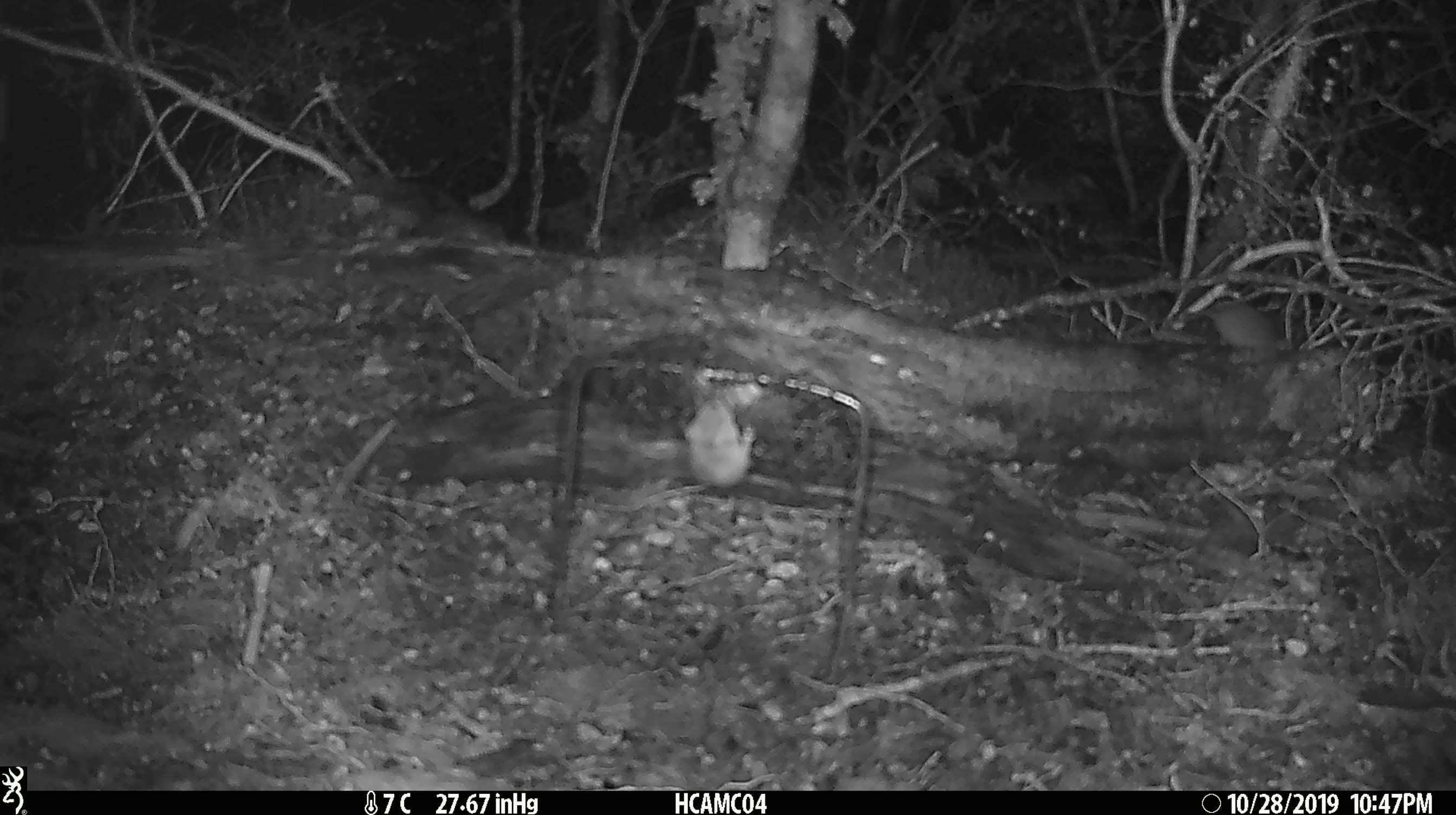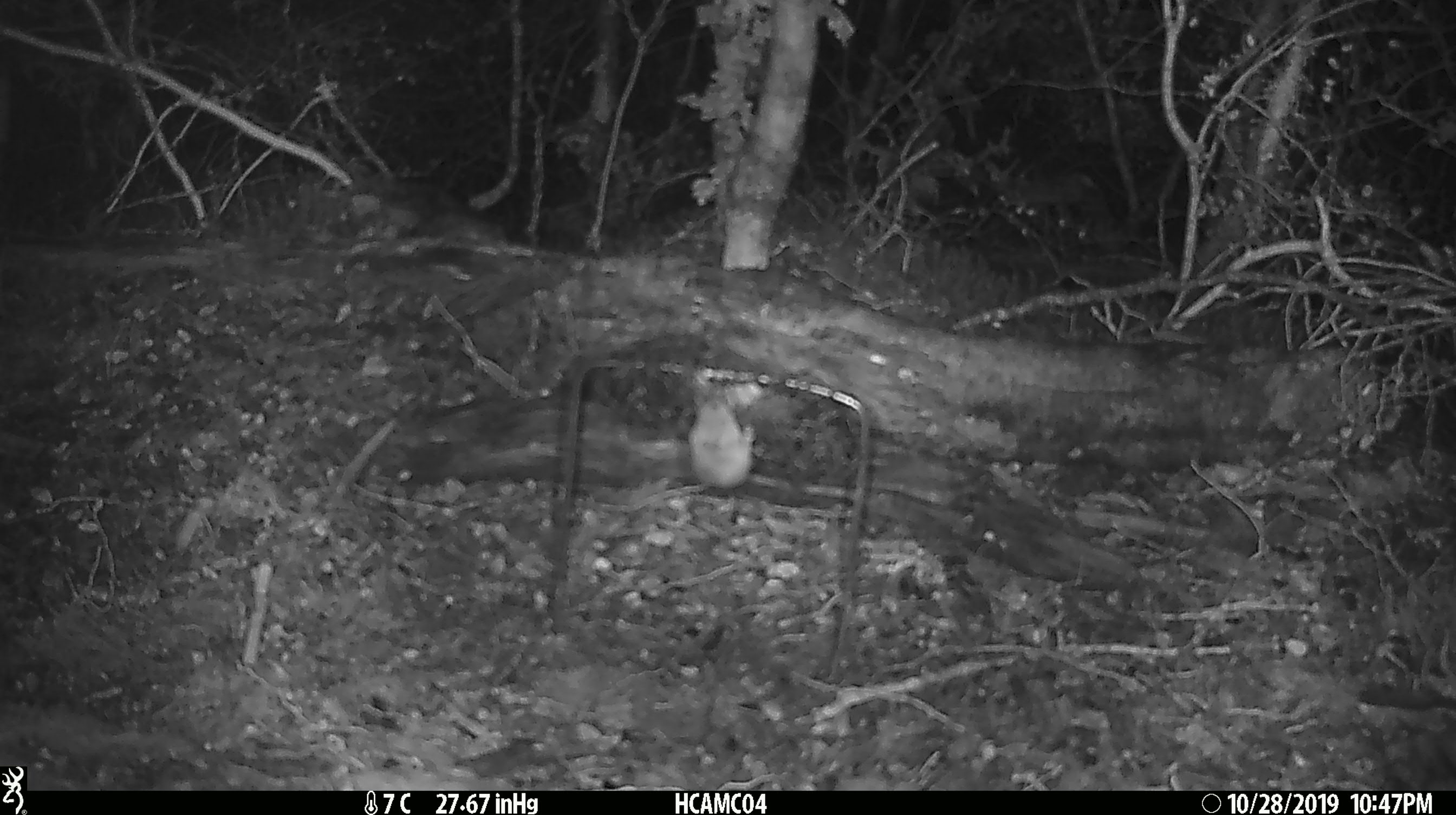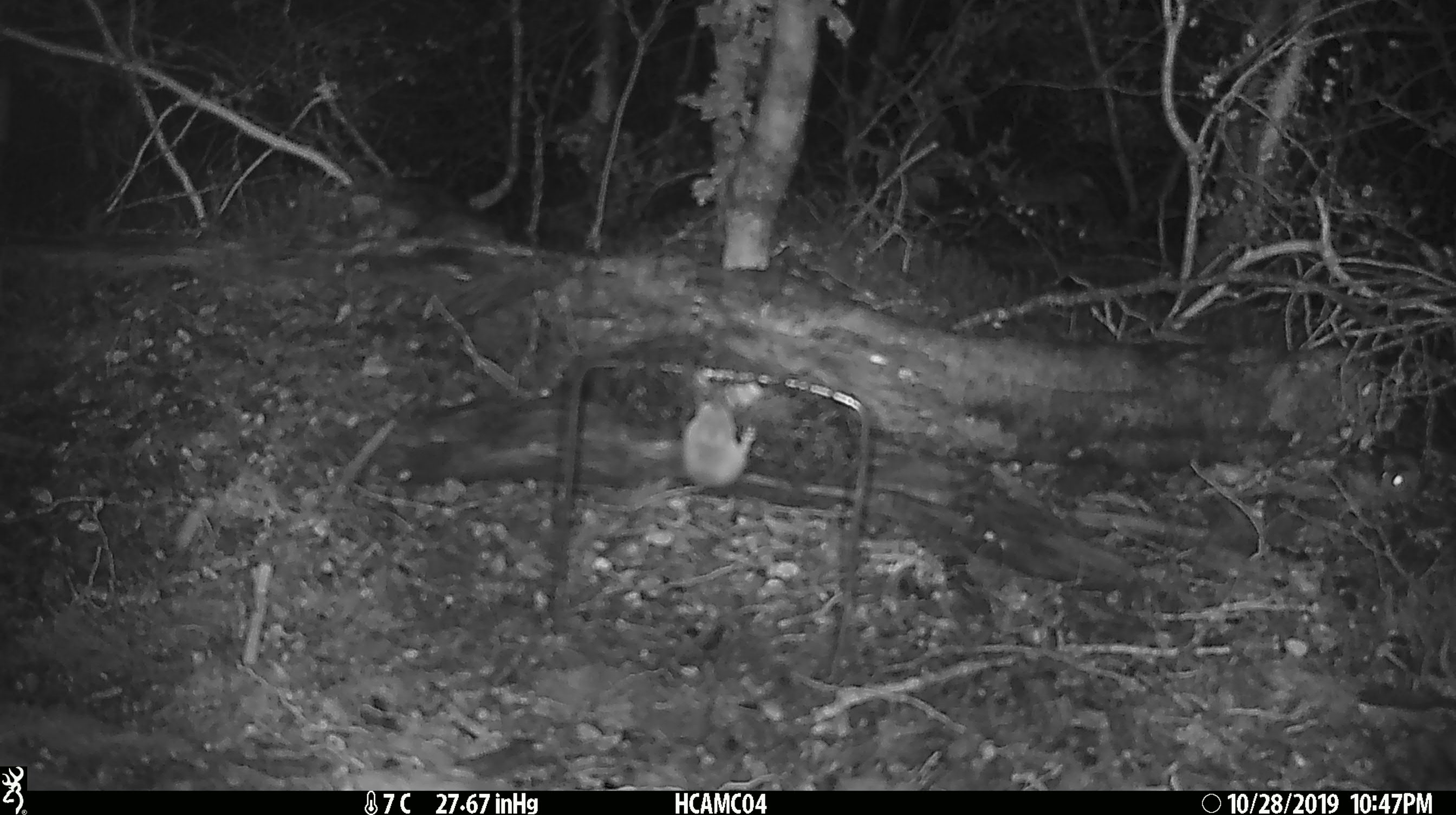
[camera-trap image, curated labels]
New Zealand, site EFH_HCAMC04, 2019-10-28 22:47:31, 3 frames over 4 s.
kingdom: Animalia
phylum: Chordata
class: Mammalia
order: Rodentia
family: Muridae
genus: Mus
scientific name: Mus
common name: mouse